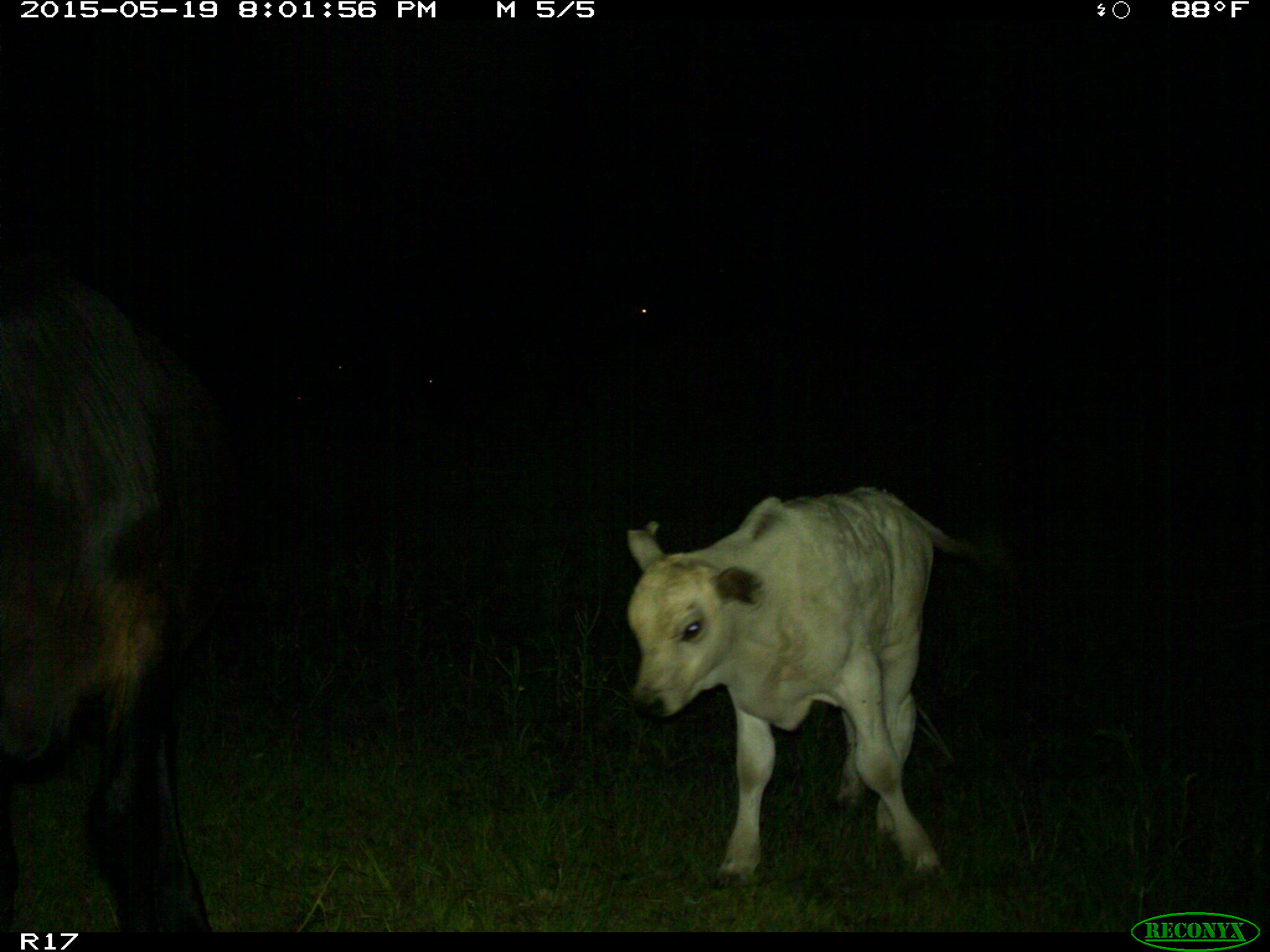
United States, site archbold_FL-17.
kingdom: Animalia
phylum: Chordata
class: Mammalia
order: Artiodactyla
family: Bovidae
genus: Bos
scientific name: Bos taurus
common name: domestic cow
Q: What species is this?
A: Bos taurus (domestic cow).